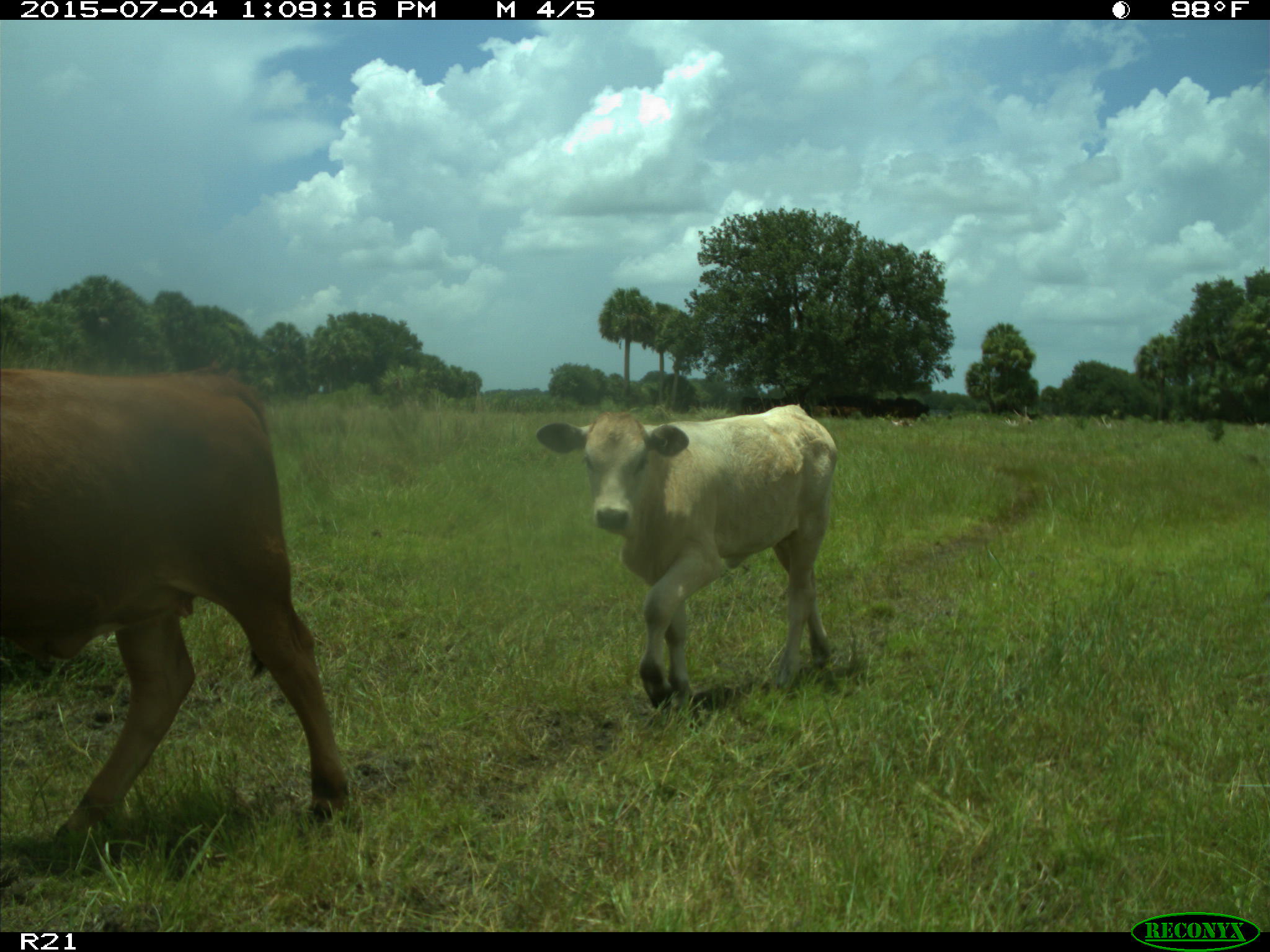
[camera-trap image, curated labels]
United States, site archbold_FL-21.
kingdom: Animalia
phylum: Chordata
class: Mammalia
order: Artiodactyla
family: Bovidae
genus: Bos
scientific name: Bos taurus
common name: domestic cow